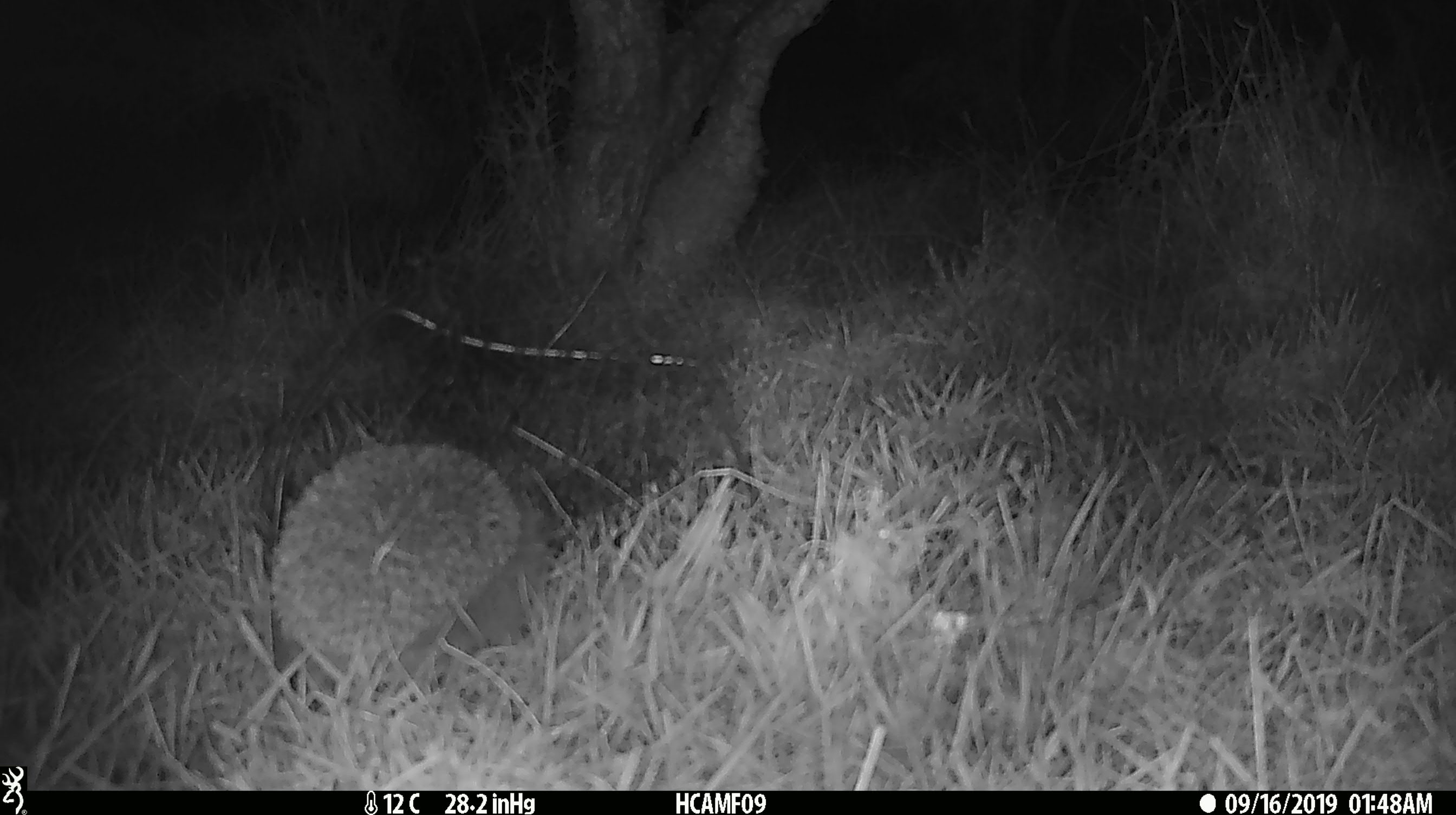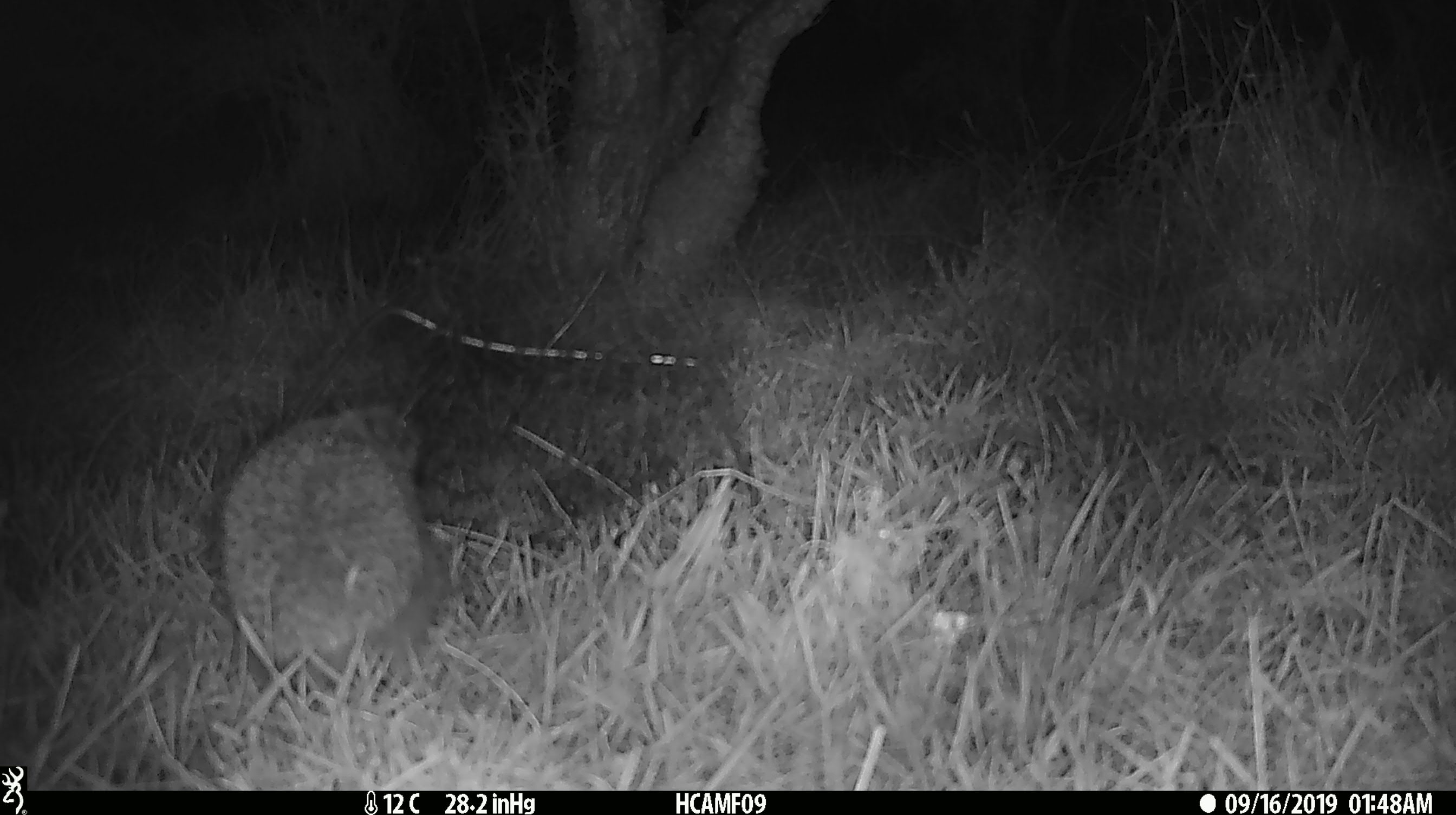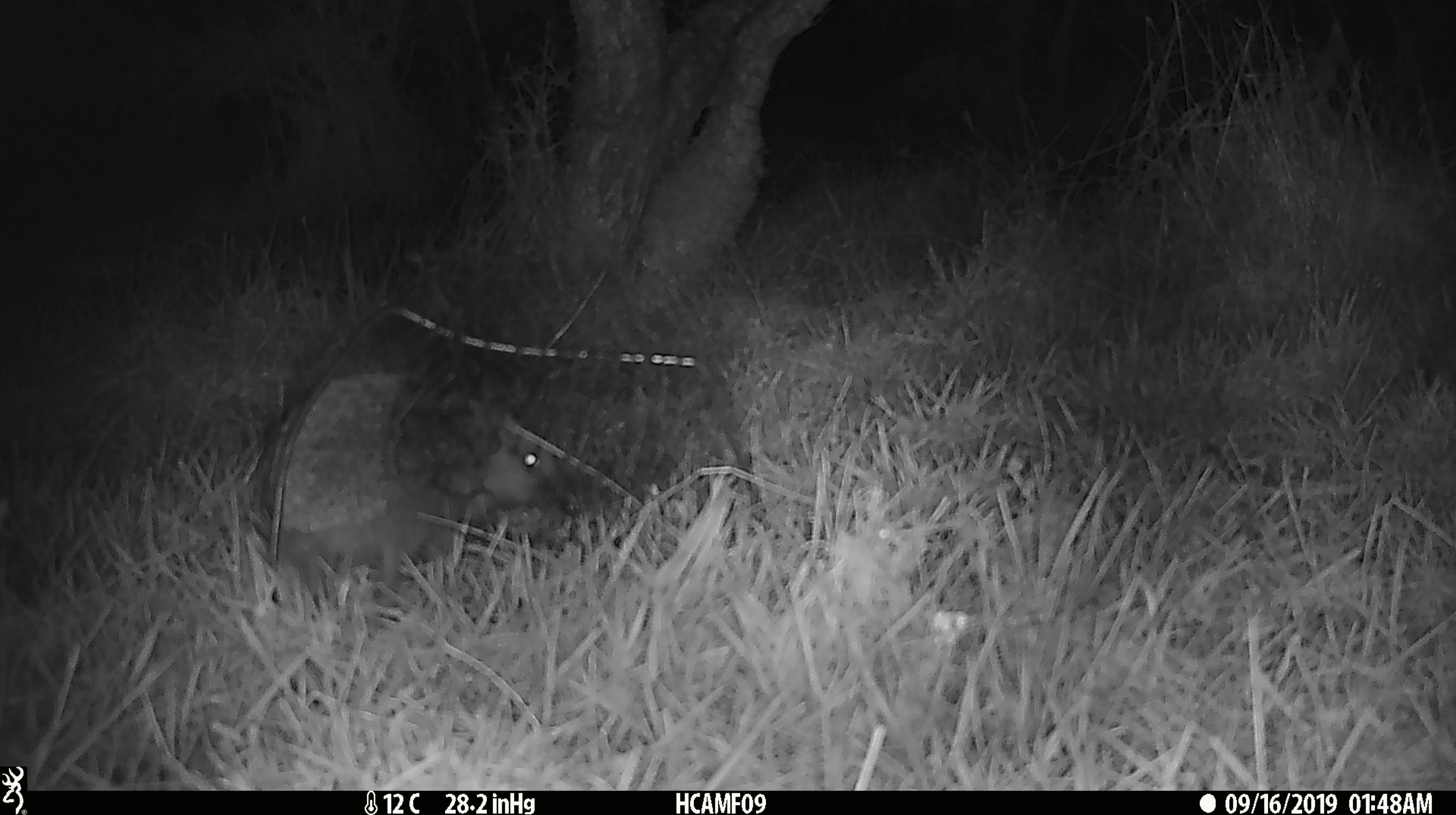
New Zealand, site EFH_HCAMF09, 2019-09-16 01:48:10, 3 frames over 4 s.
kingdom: Animalia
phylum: Chordata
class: Mammalia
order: Eulipotyphla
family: Erinaceidae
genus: Erinaceus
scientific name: Erinaceus europaeus europaeus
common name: european hedgehog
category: hedgehog